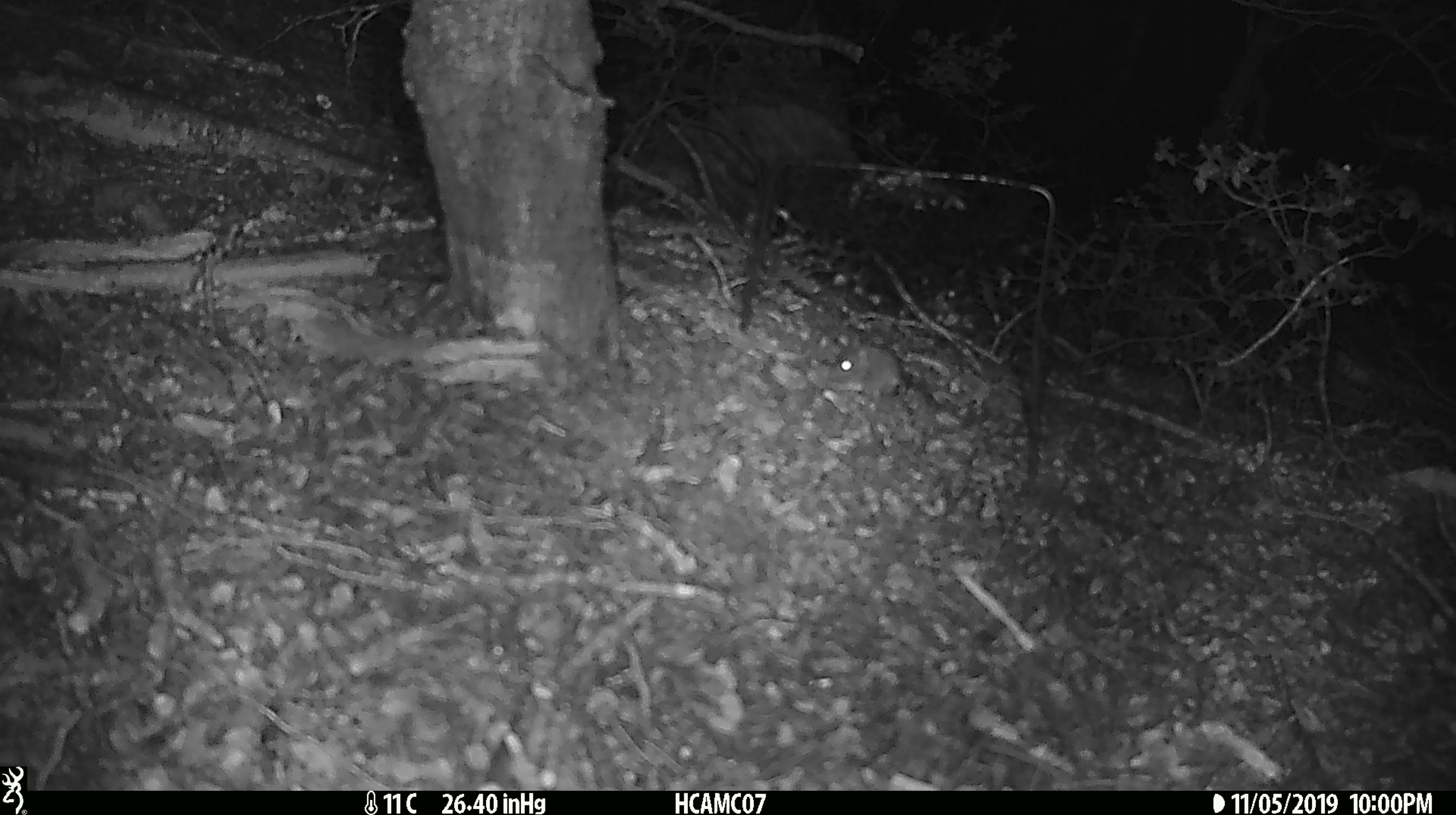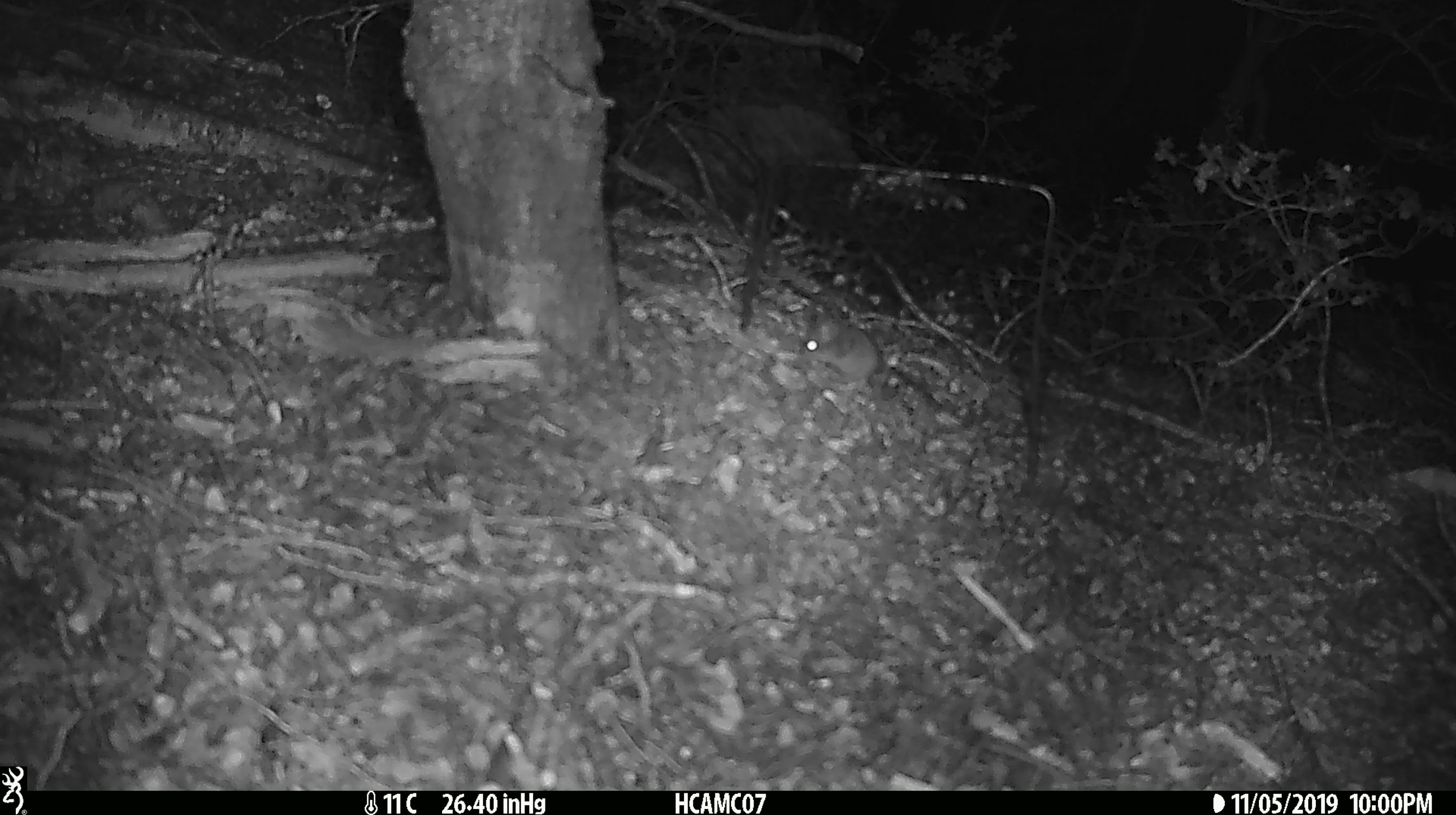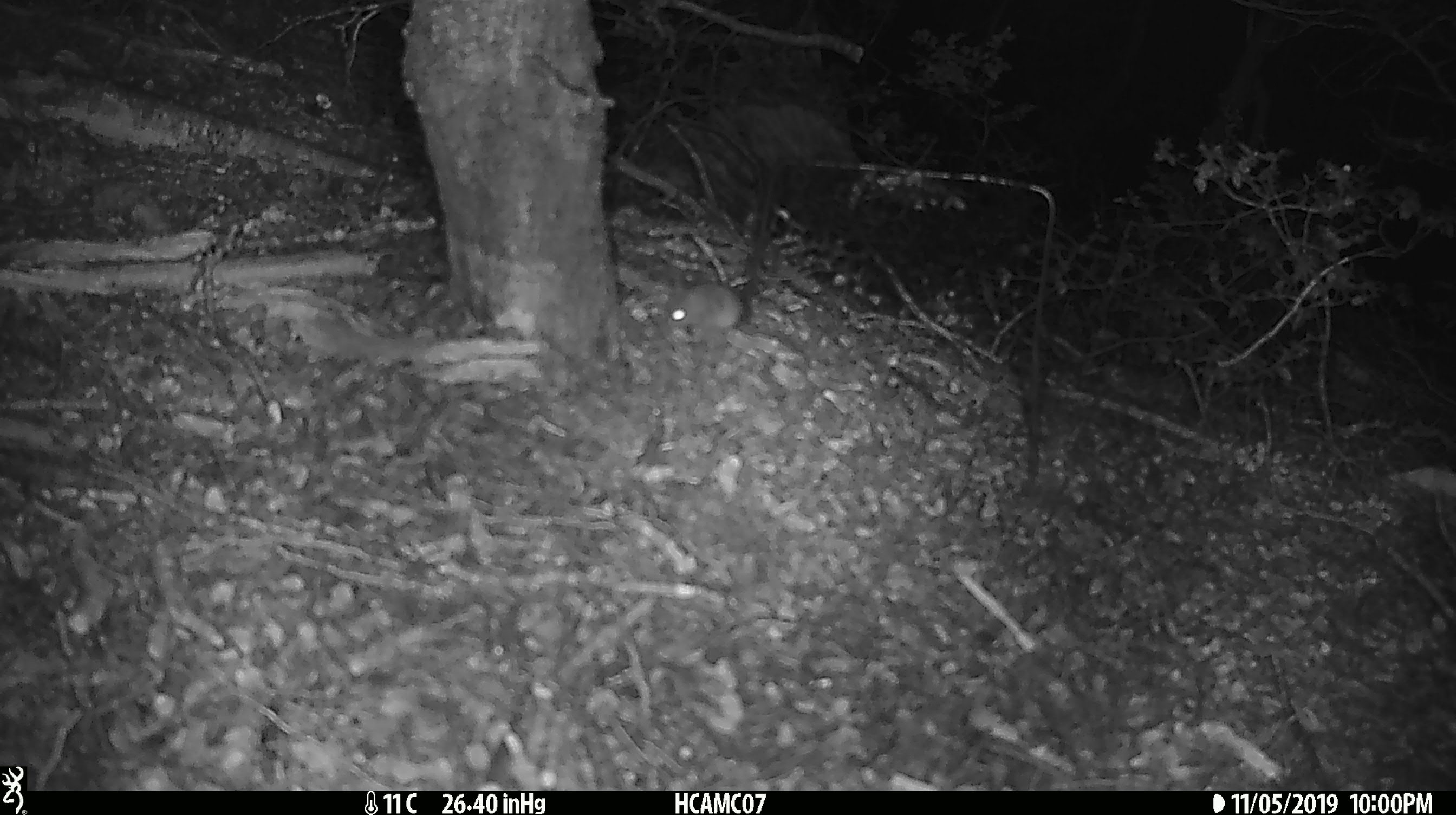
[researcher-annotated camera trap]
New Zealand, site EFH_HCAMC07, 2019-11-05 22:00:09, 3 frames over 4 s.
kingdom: Animalia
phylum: Chordata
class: Mammalia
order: Rodentia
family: Muridae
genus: Mus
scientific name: Mus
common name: mouse